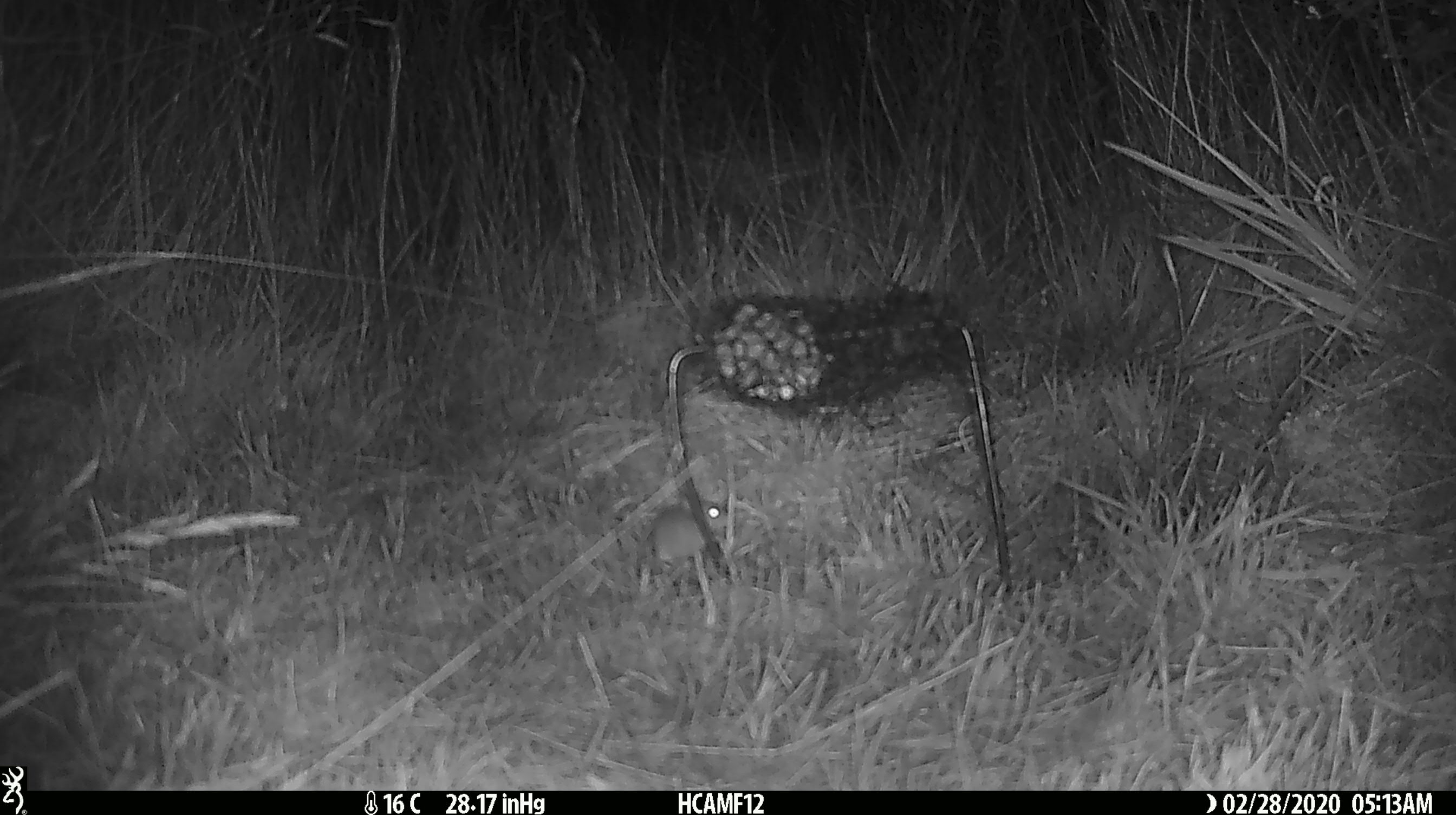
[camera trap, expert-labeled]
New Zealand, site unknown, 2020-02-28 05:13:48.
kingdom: Animalia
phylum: Chordata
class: Mammalia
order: Rodentia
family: Muridae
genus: Mus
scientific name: Mus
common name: mouse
Mouse (Mus).